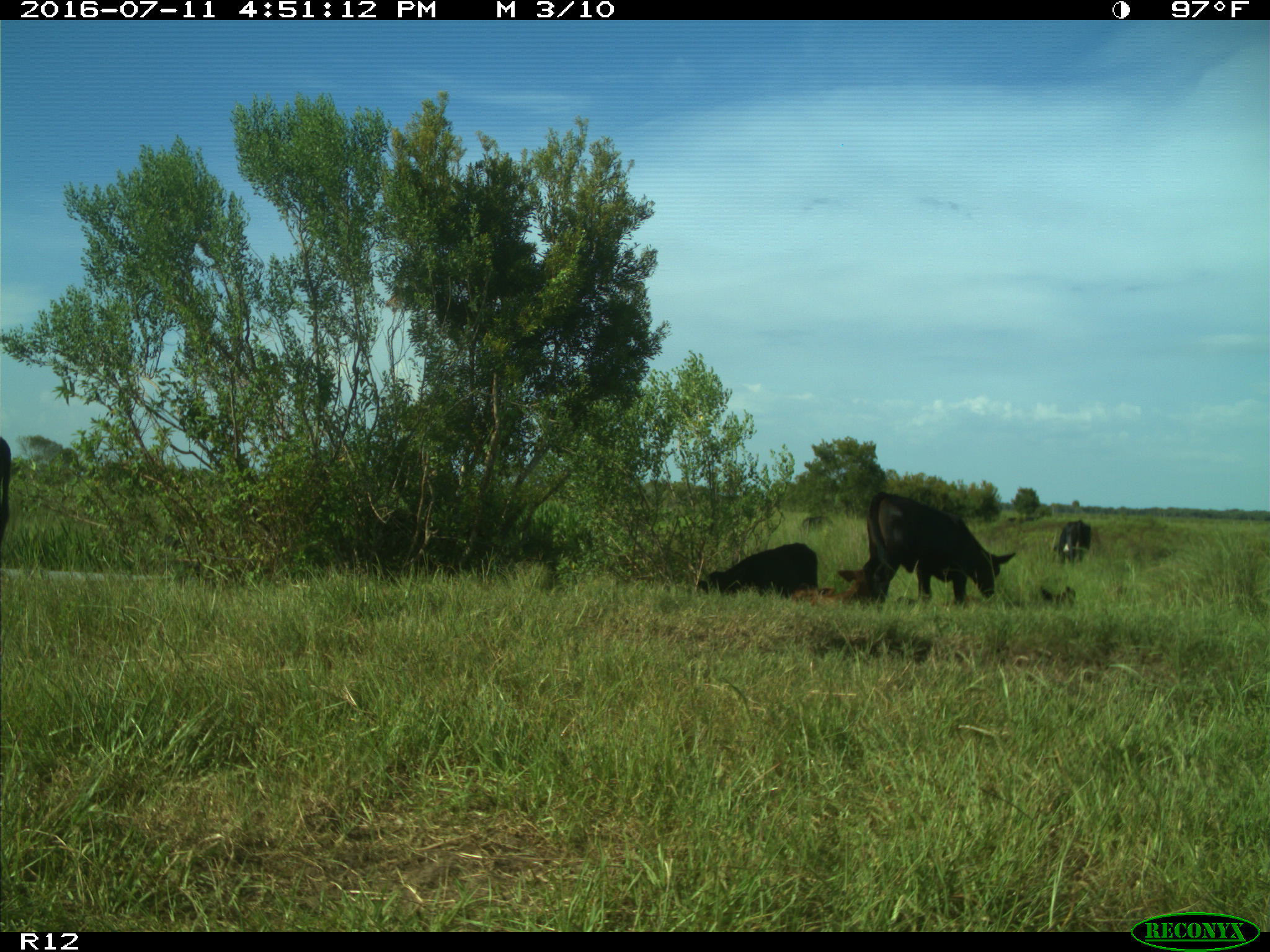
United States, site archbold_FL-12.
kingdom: Animalia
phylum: Chordata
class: Mammalia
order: Artiodactyla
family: Bovidae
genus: Bos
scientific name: Bos taurus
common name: domestic cow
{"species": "Bos taurus (domestic cow)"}